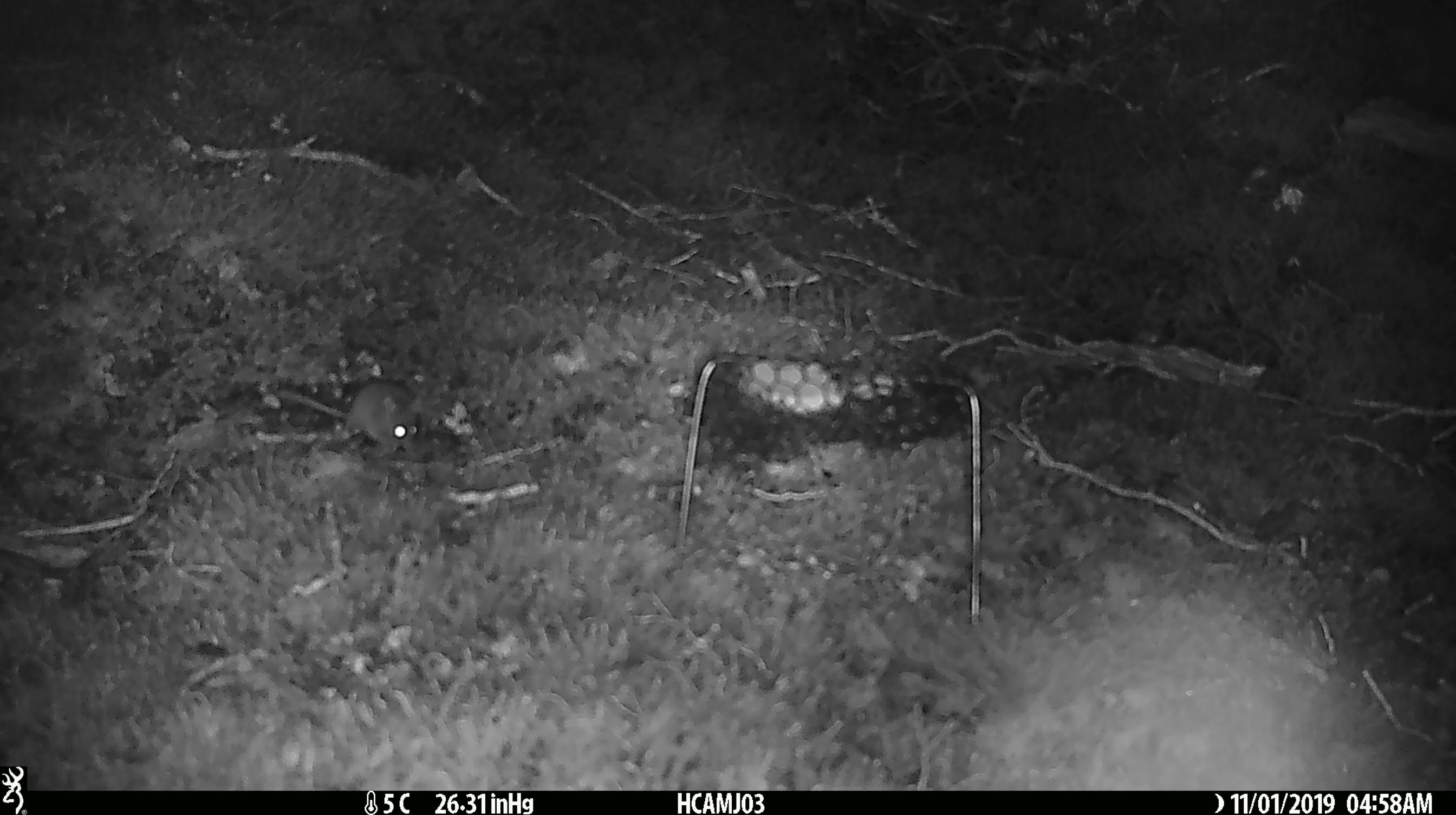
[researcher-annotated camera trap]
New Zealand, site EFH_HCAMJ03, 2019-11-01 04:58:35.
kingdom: Animalia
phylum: Chordata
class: Mammalia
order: Rodentia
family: Muridae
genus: Mus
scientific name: Mus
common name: mouse